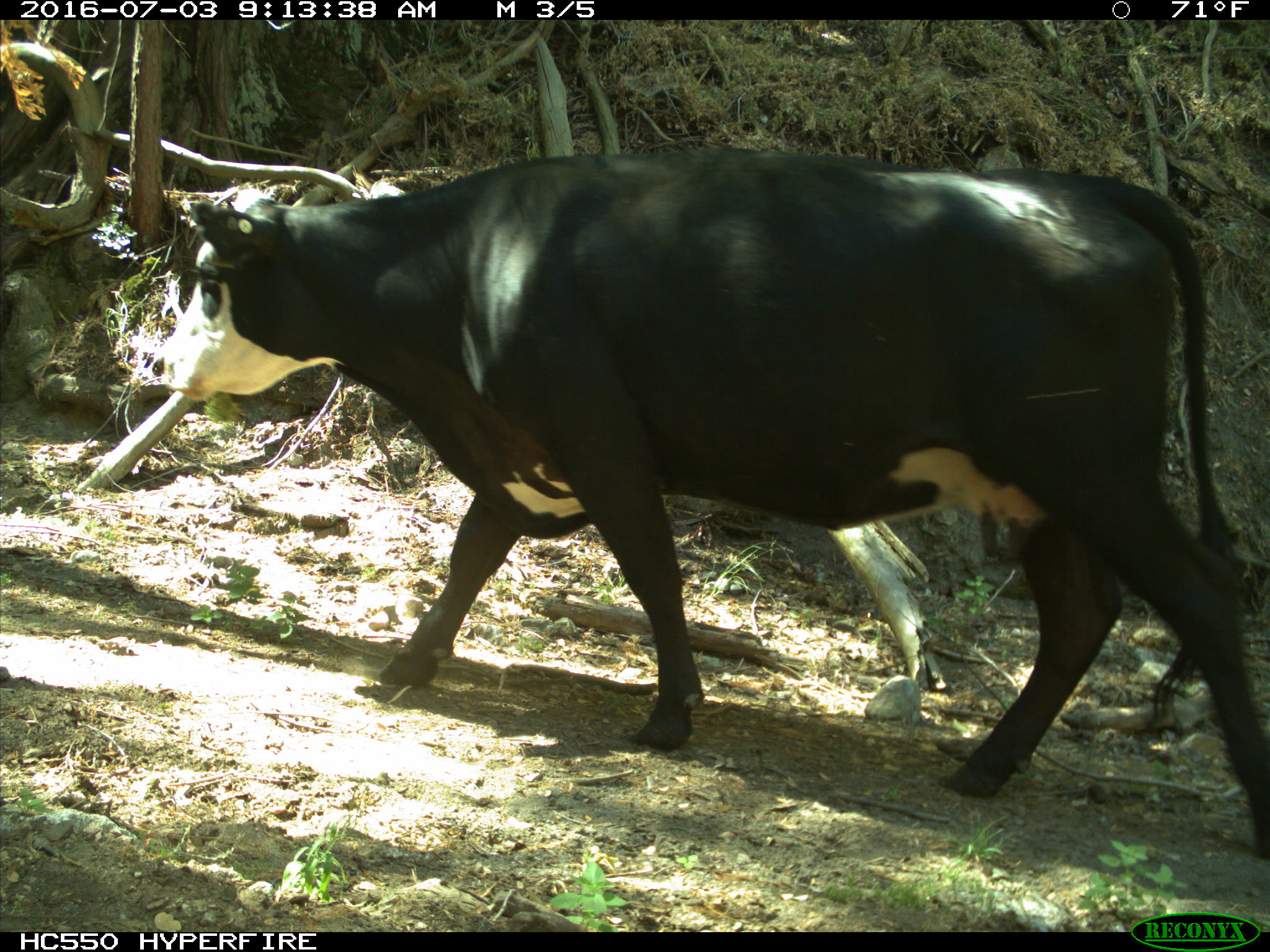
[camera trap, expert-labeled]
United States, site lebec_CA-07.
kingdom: Animalia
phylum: Chordata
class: Mammalia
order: Artiodactyla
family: Bovidae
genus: Bos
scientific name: Bos taurus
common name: domestic cow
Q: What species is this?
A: Bos taurus (domestic cow).